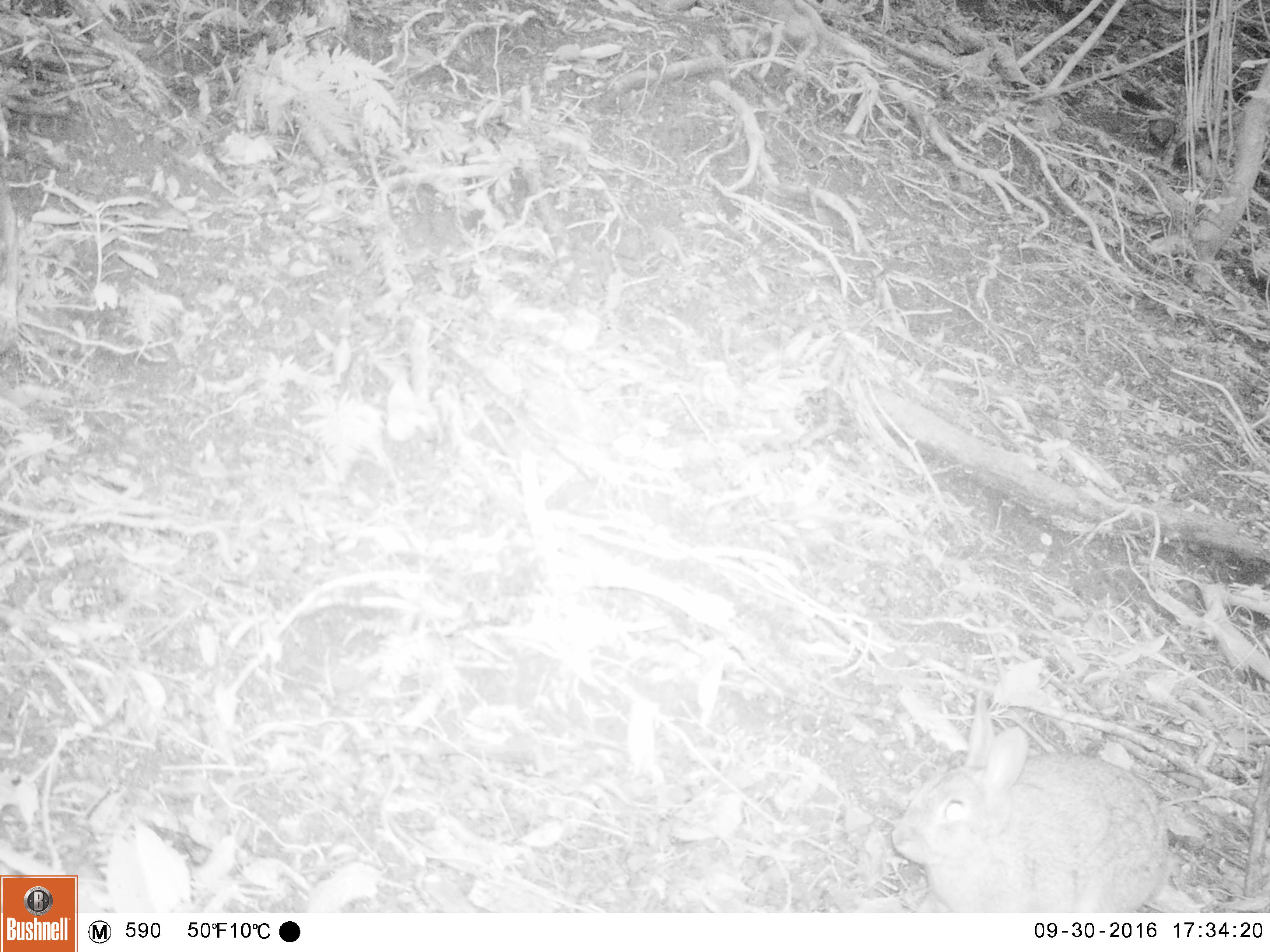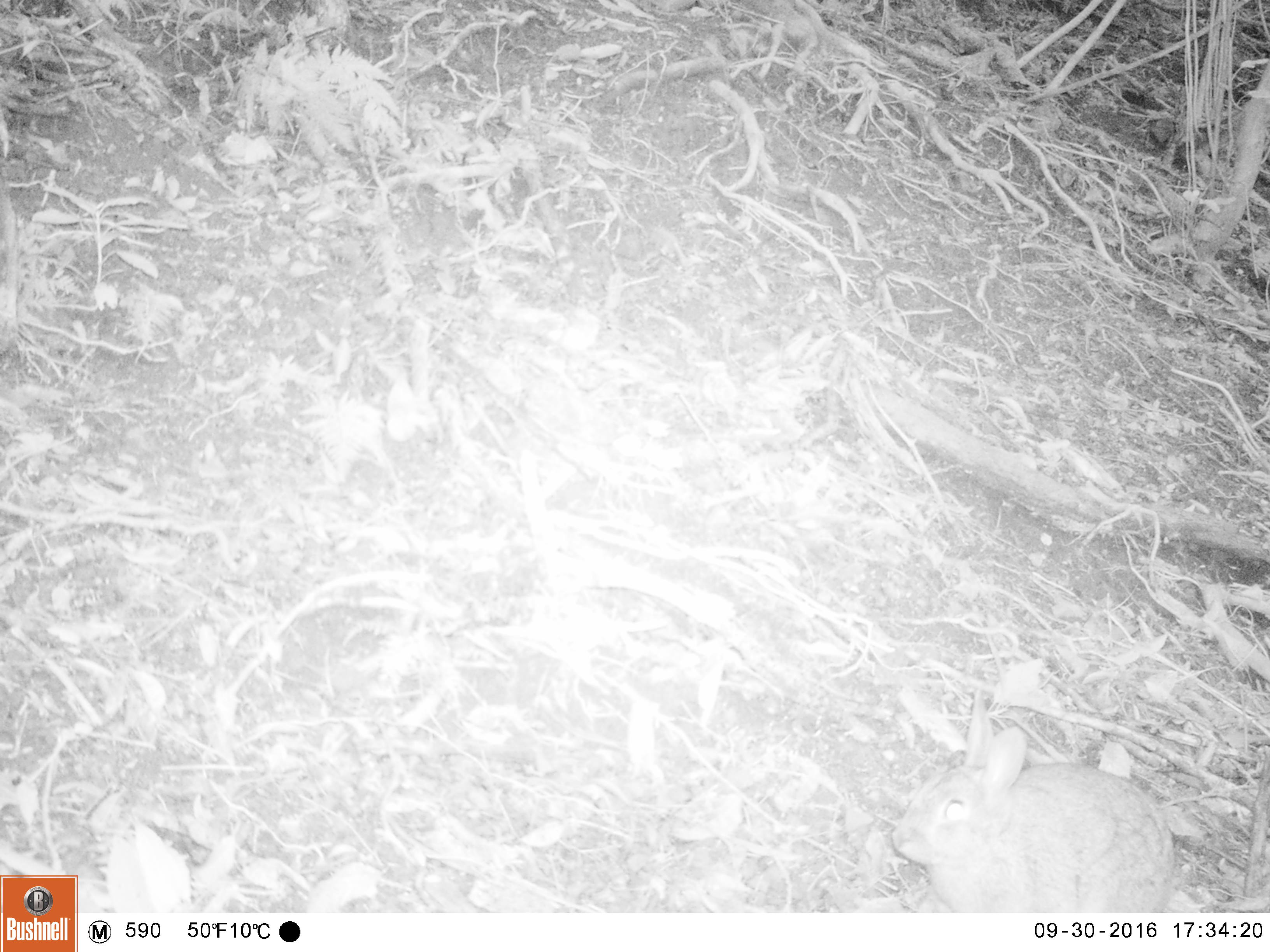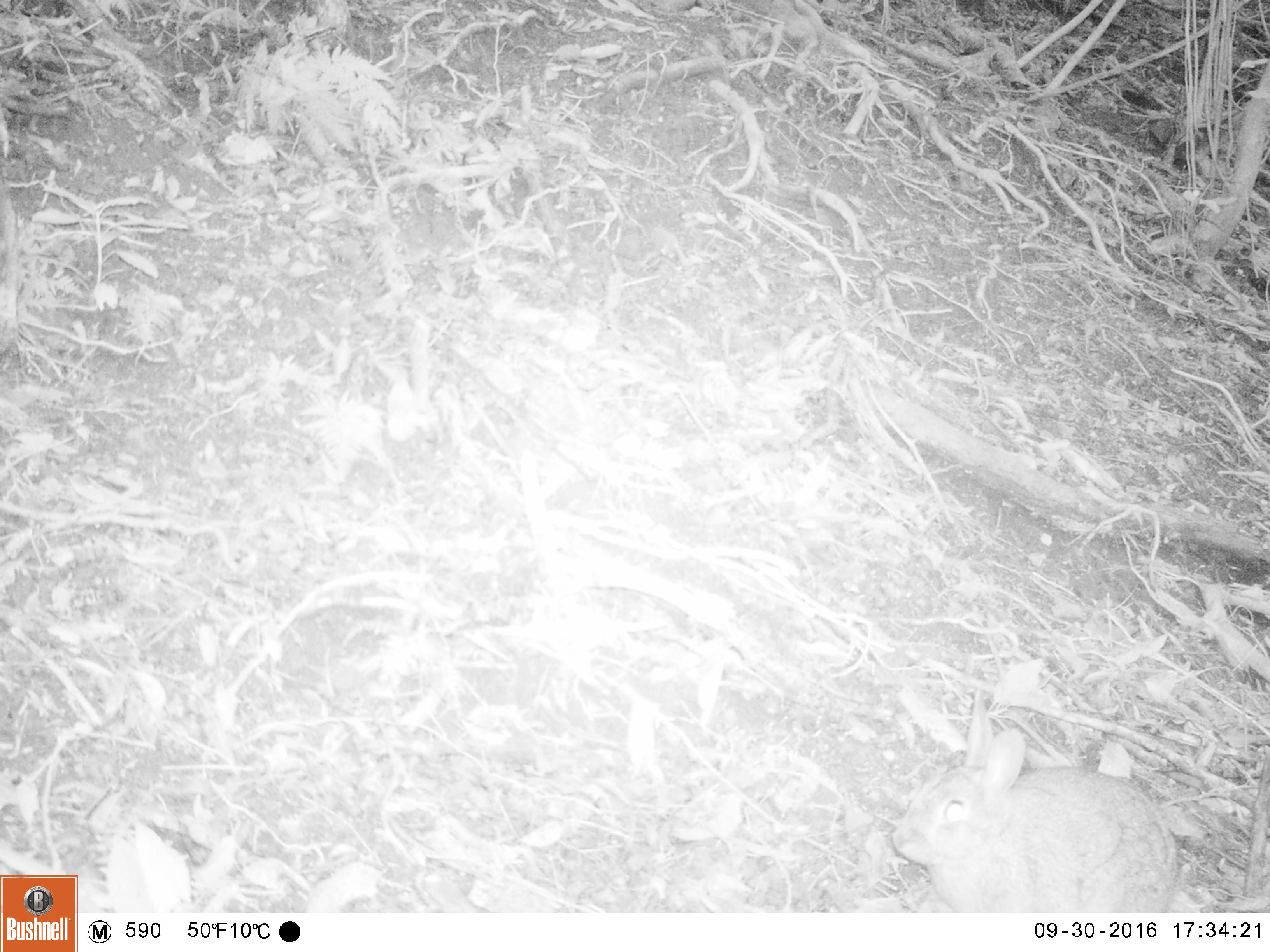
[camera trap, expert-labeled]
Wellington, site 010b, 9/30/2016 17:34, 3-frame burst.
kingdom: Animalia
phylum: Chordata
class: Mammalia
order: Lagomorpha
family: Leporidae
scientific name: Leporidae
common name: rabbit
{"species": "rabbit (Leporidae)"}